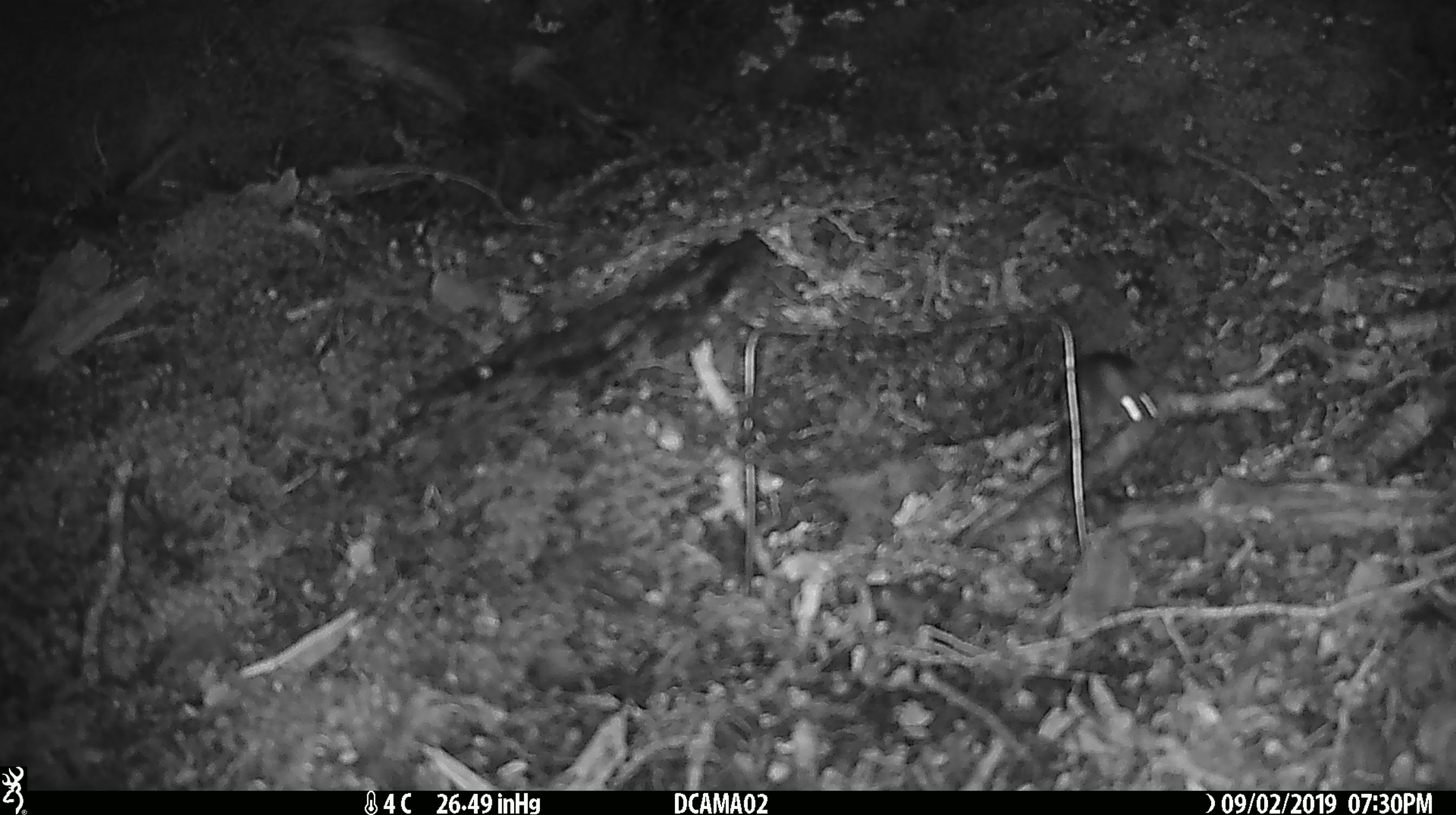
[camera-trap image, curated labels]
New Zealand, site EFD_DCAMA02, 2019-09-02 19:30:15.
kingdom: Animalia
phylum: Chordata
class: Mammalia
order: Rodentia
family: Muridae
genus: Mus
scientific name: Mus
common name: mouse